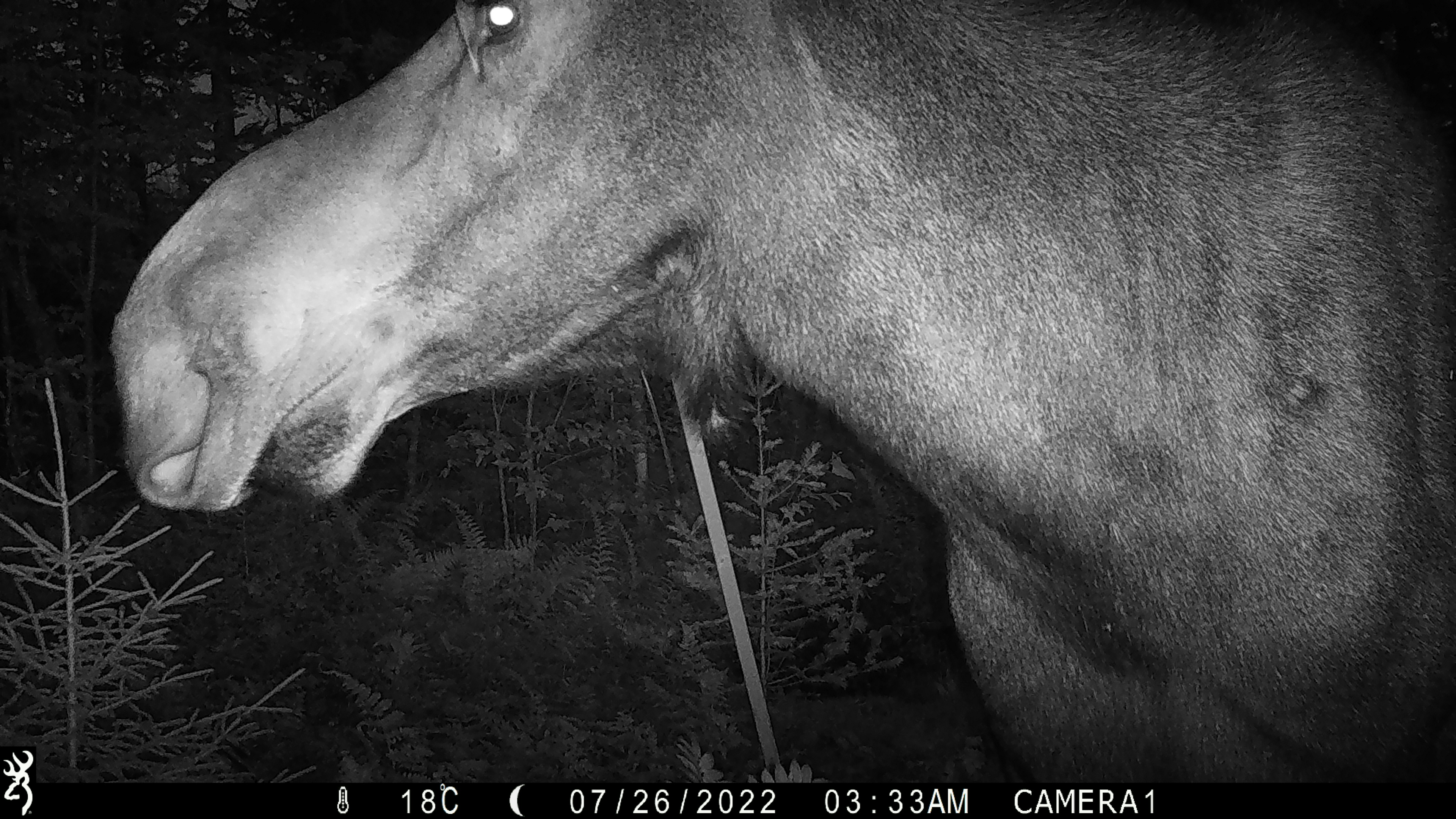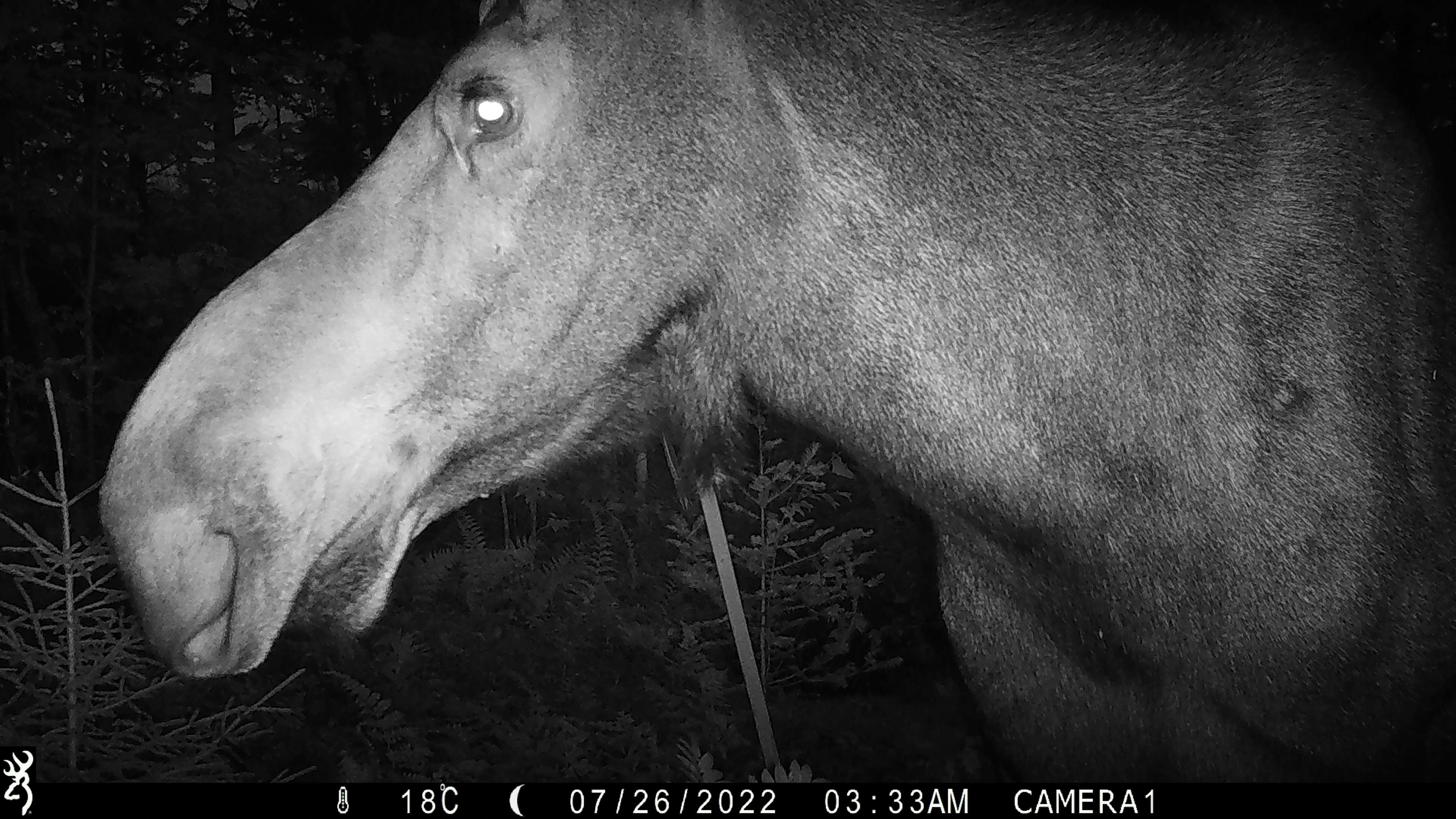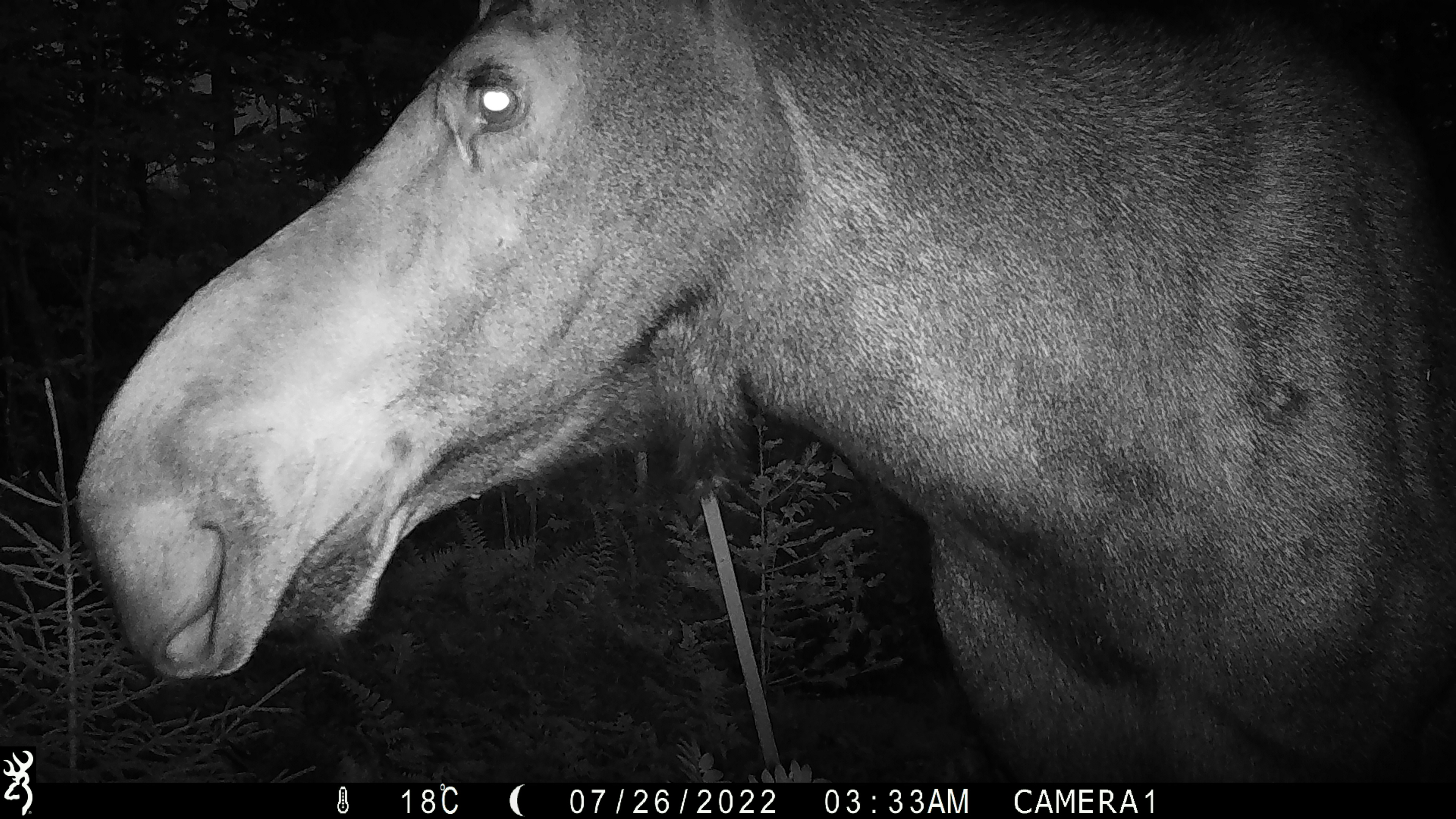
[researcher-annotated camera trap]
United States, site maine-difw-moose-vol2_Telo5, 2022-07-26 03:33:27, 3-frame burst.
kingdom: Animalia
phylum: Chordata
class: Mammalia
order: Artiodactyla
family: Cervidae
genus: Alces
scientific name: Alces alces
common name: moose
Moose (Alces alces).